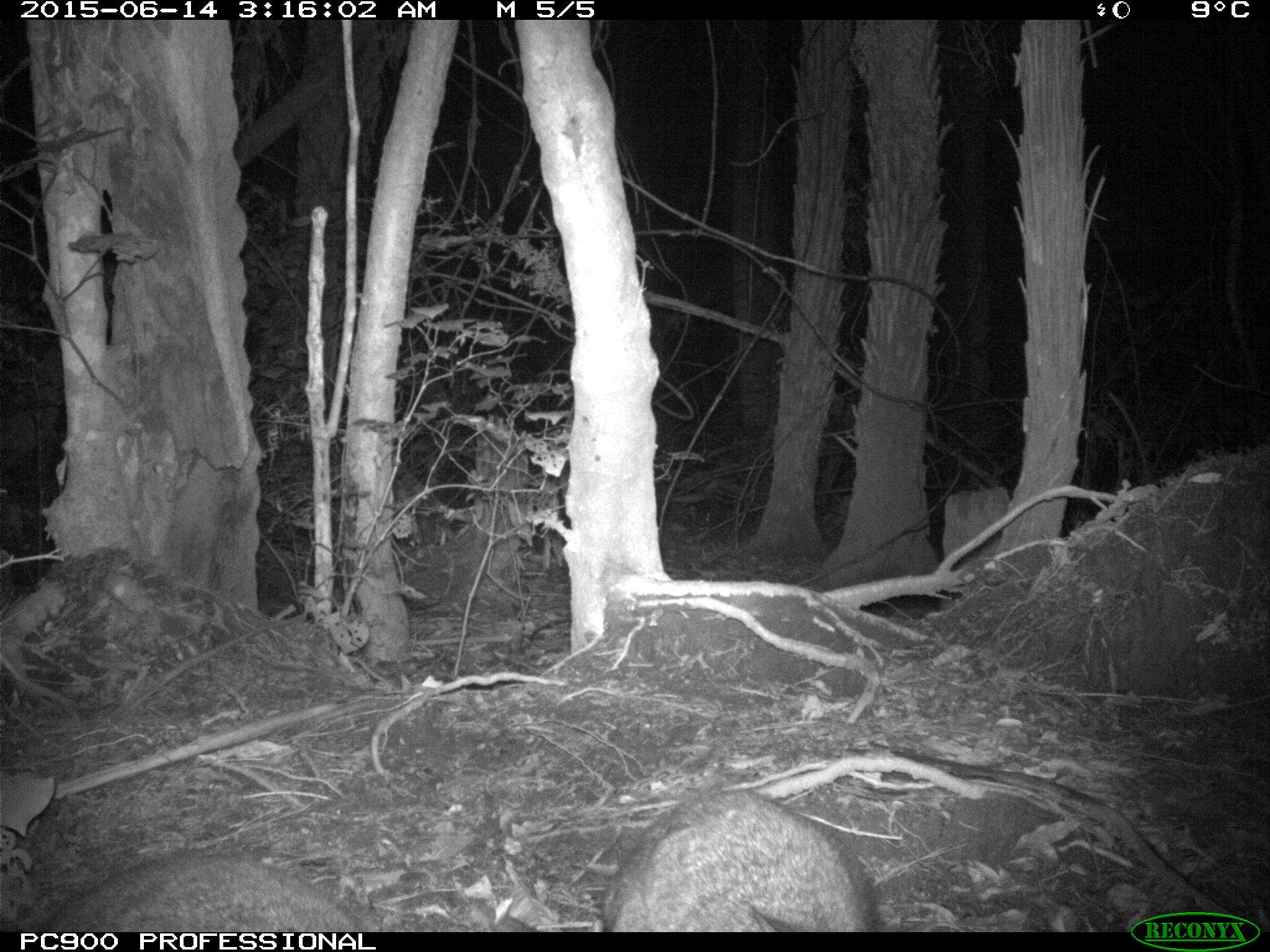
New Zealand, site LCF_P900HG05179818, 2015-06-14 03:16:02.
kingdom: Animalia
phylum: Chordata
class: Mammalia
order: Diprotodontia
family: Macropodidae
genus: Notamacropus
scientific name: Notamacropus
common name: wallaby